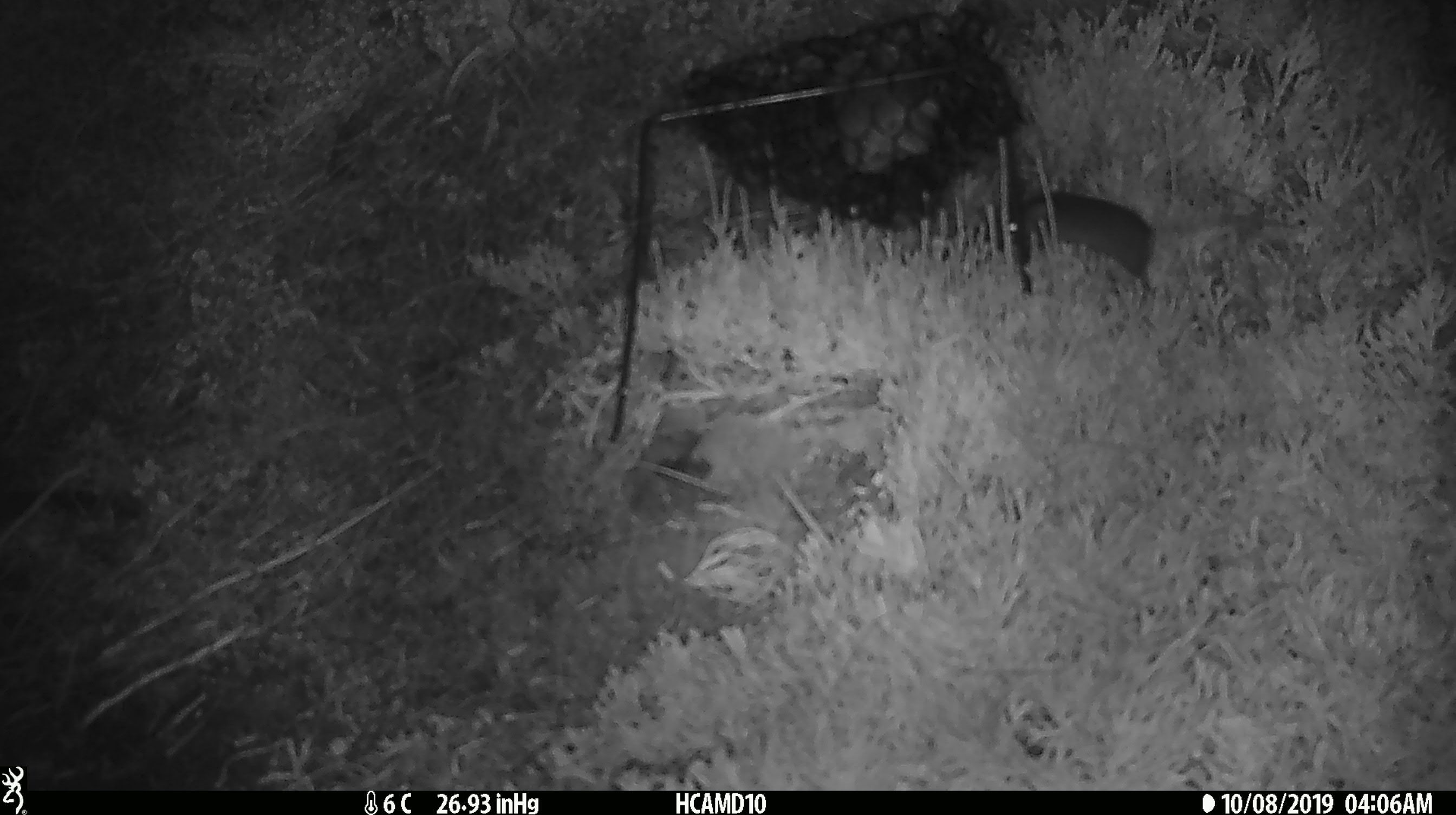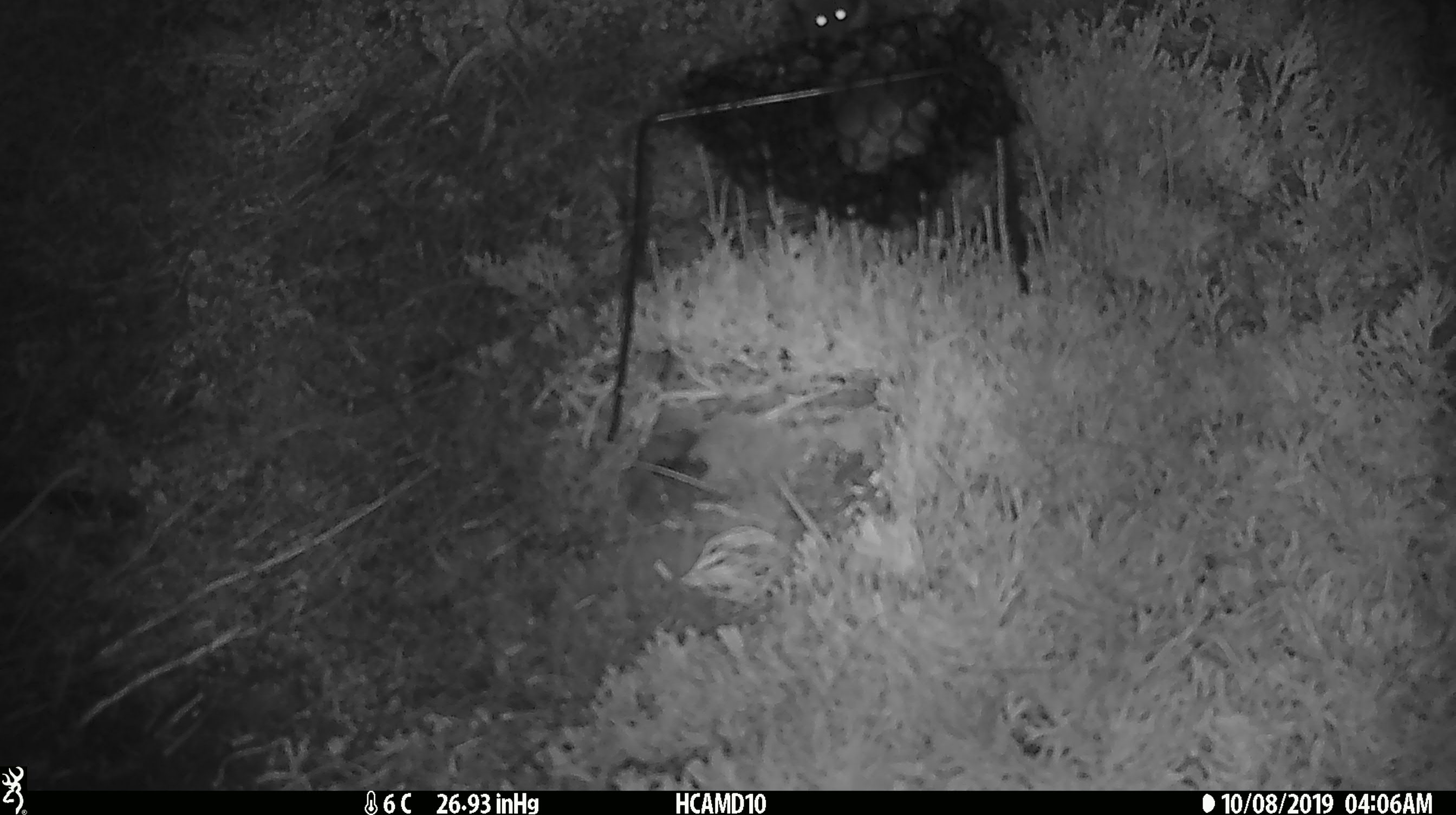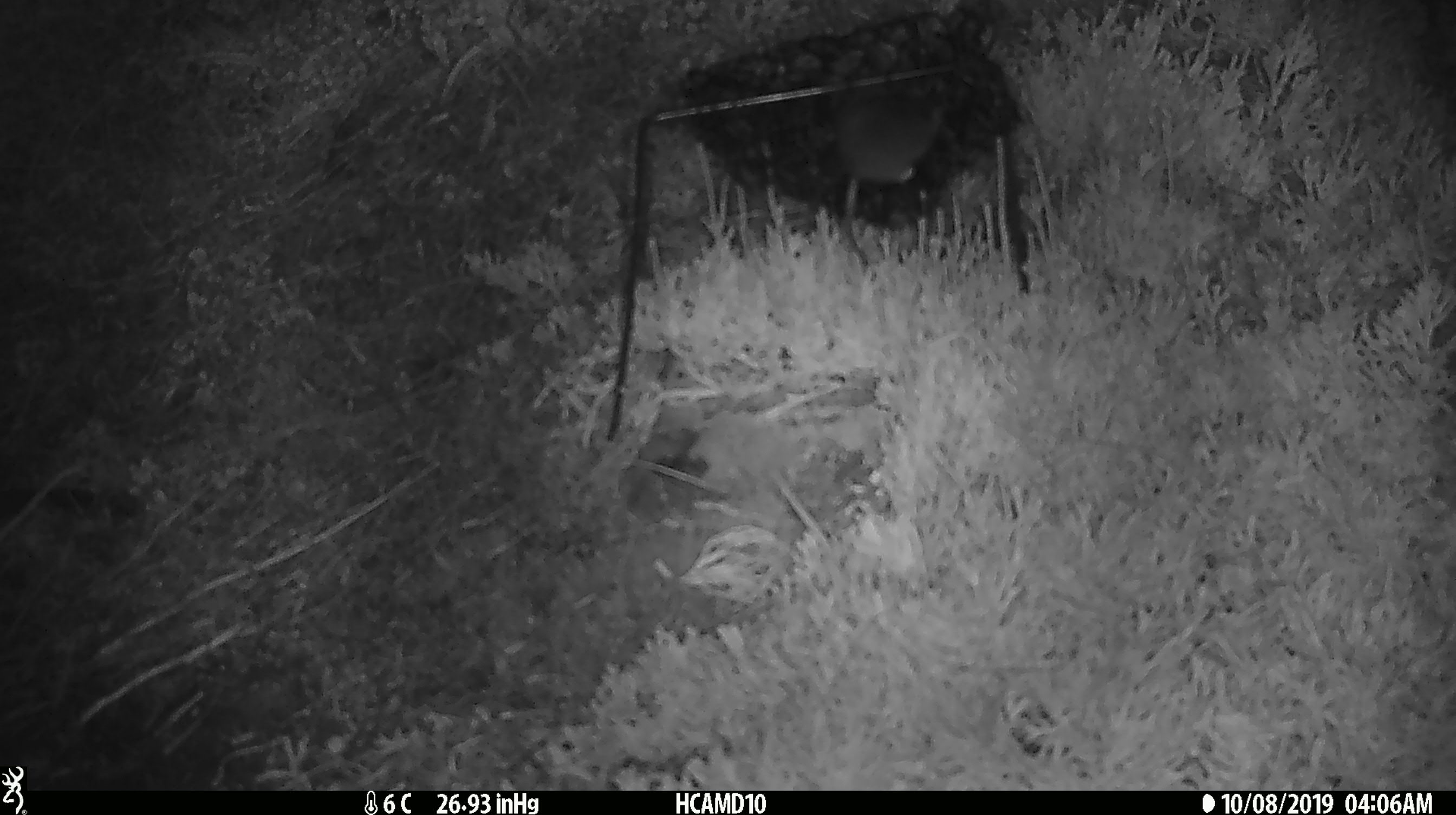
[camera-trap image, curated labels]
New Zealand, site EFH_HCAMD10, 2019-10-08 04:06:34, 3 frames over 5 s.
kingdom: Animalia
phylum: Chordata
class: Mammalia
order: Rodentia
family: Muridae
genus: Mus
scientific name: Mus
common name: mouse